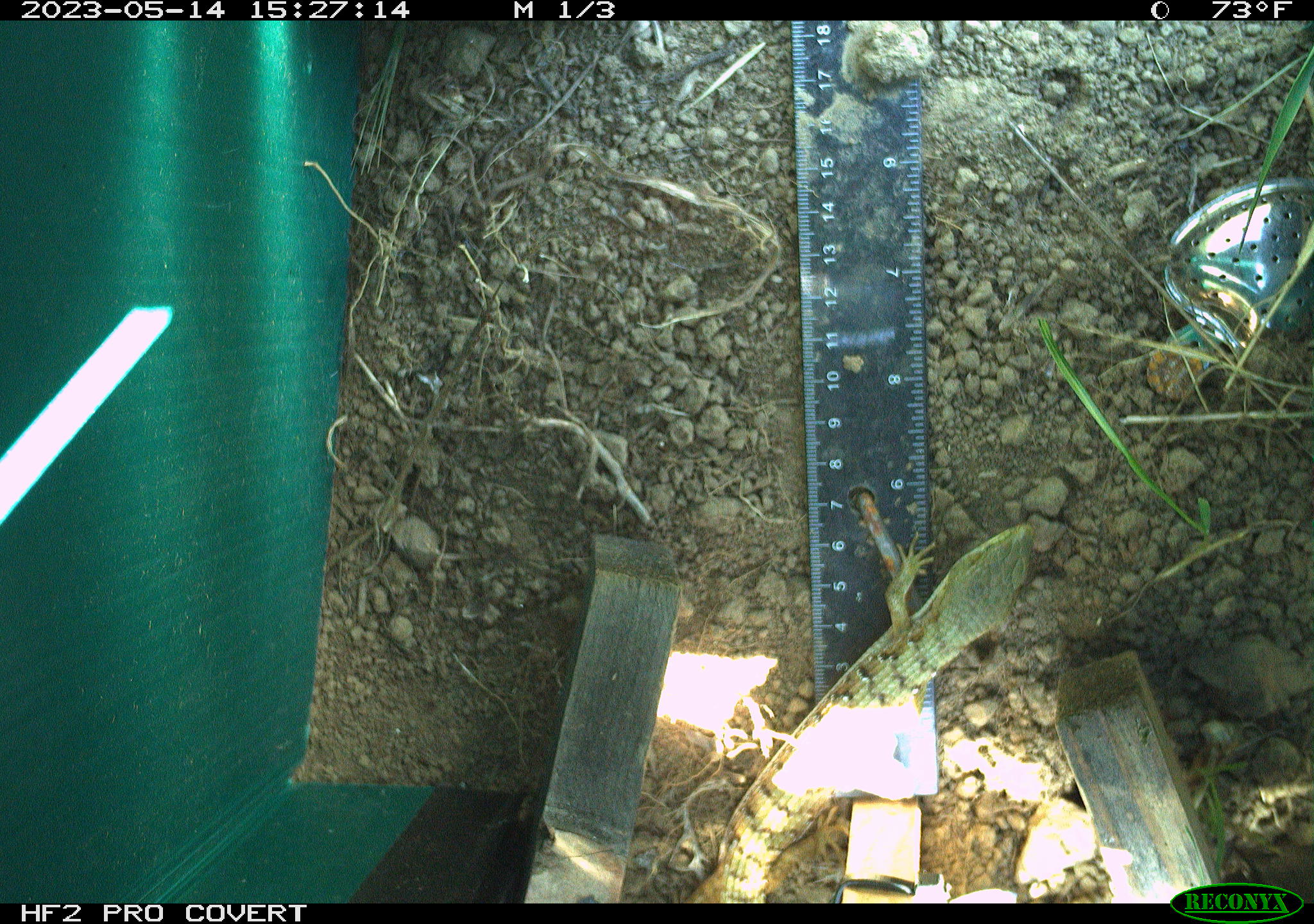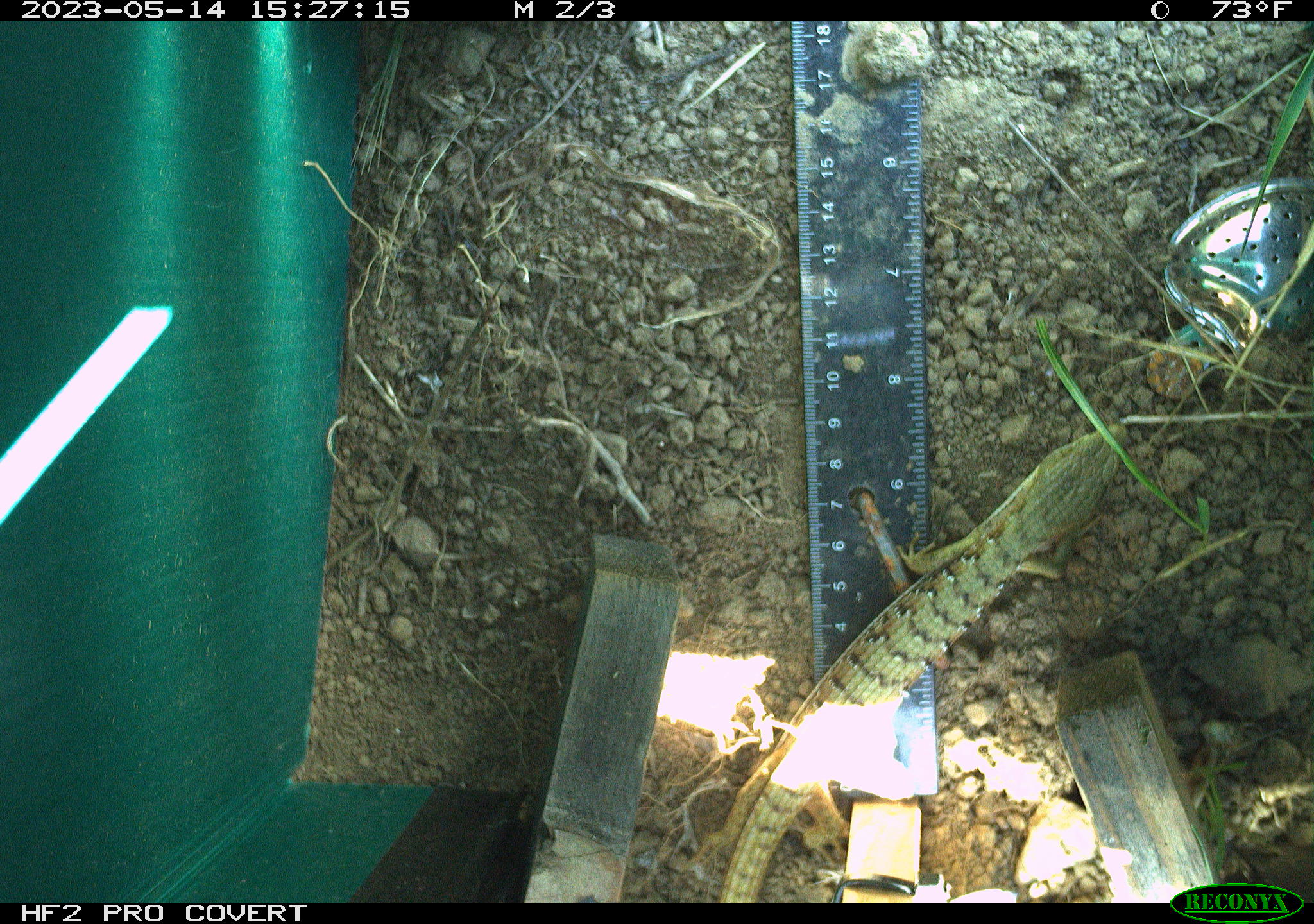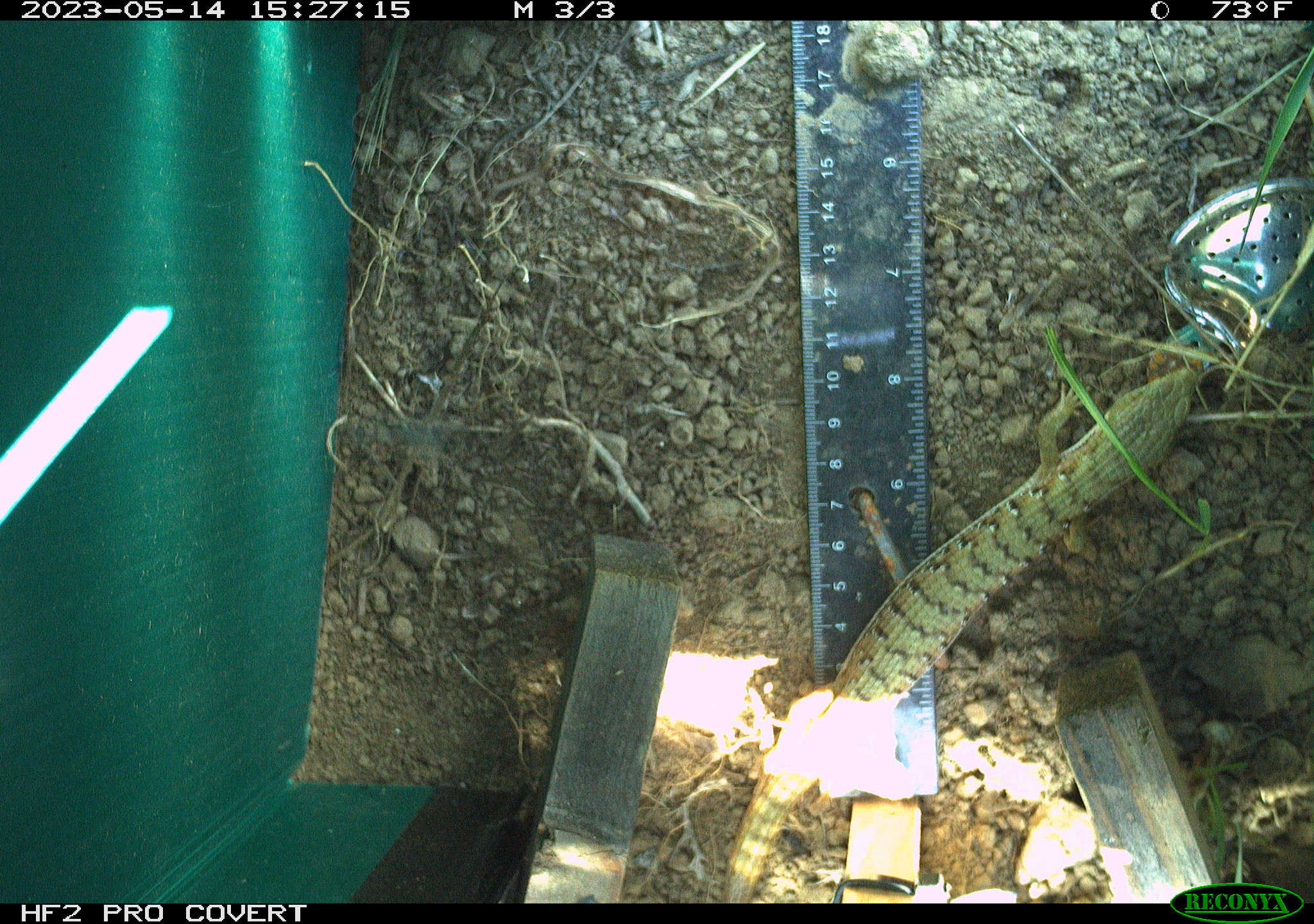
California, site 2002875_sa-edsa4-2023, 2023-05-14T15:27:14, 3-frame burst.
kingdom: Animalia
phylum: Chordata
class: Reptilia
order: Squamata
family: Anguidae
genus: Elgaria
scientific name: Elgaria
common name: alligator lizards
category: elgaria species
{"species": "elgaria species (alligator lizards) (Elgaria)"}